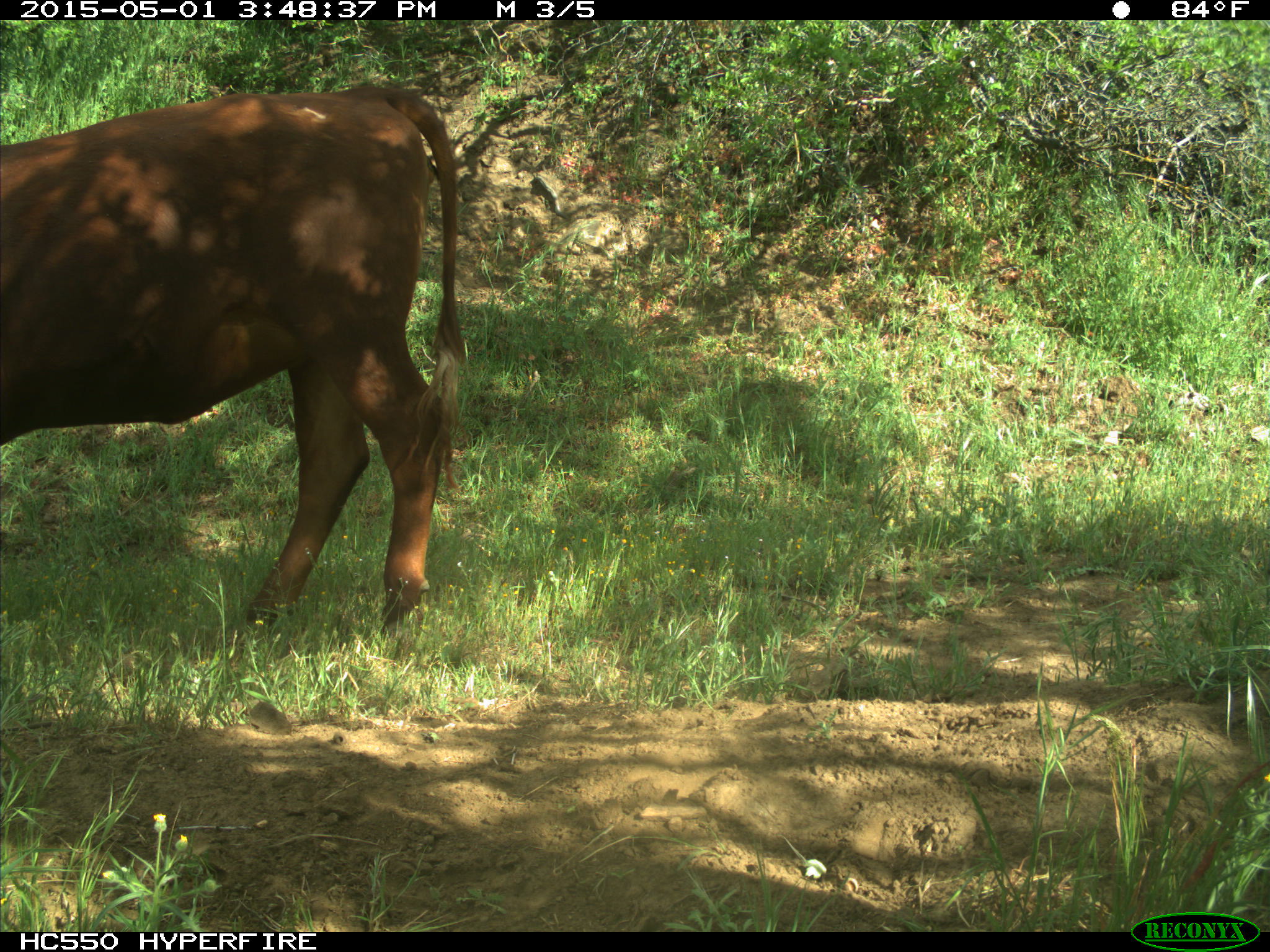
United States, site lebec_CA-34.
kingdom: Animalia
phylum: Chordata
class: Mammalia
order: Artiodactyla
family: Bovidae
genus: Bos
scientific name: Bos taurus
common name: domestic cow